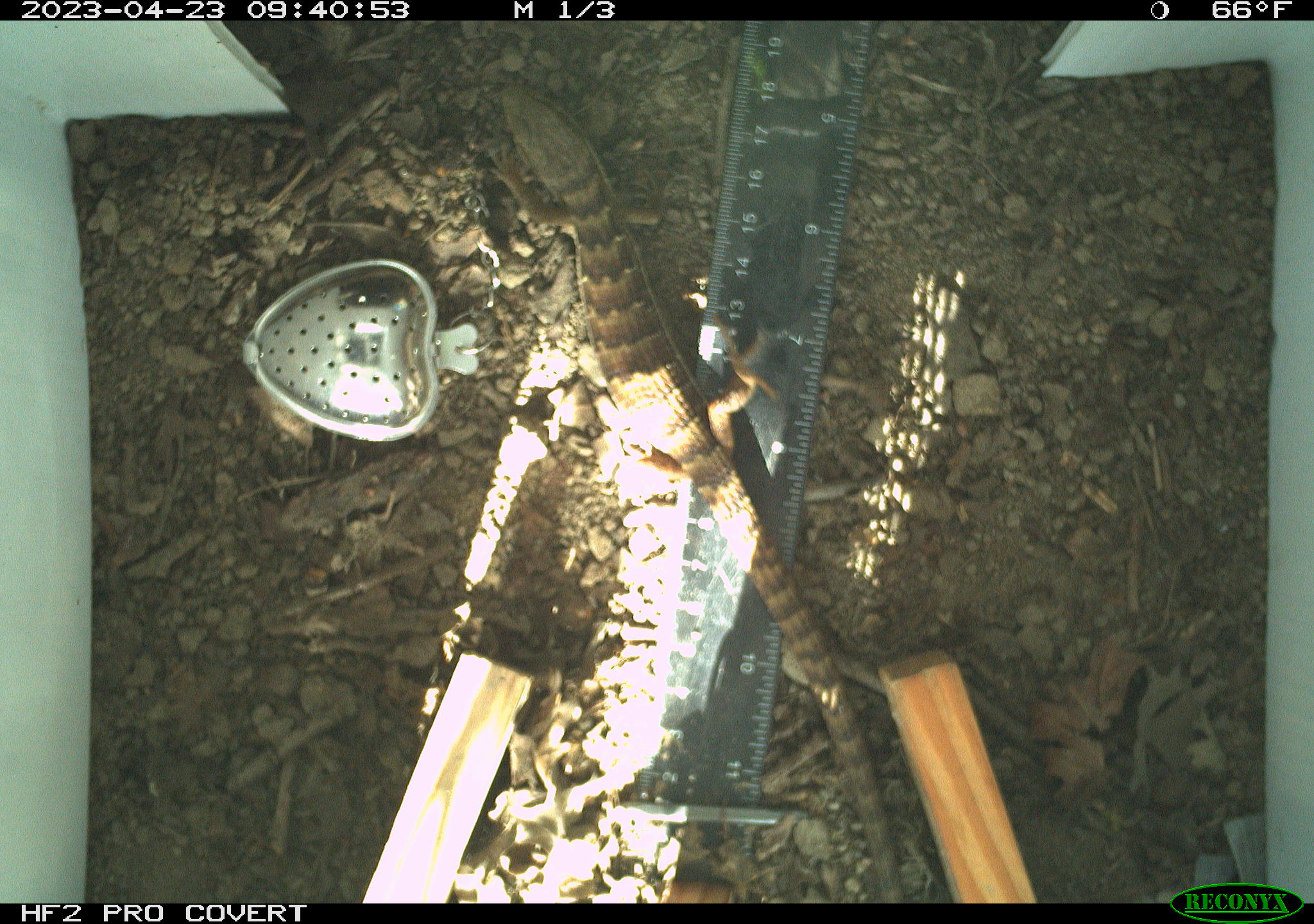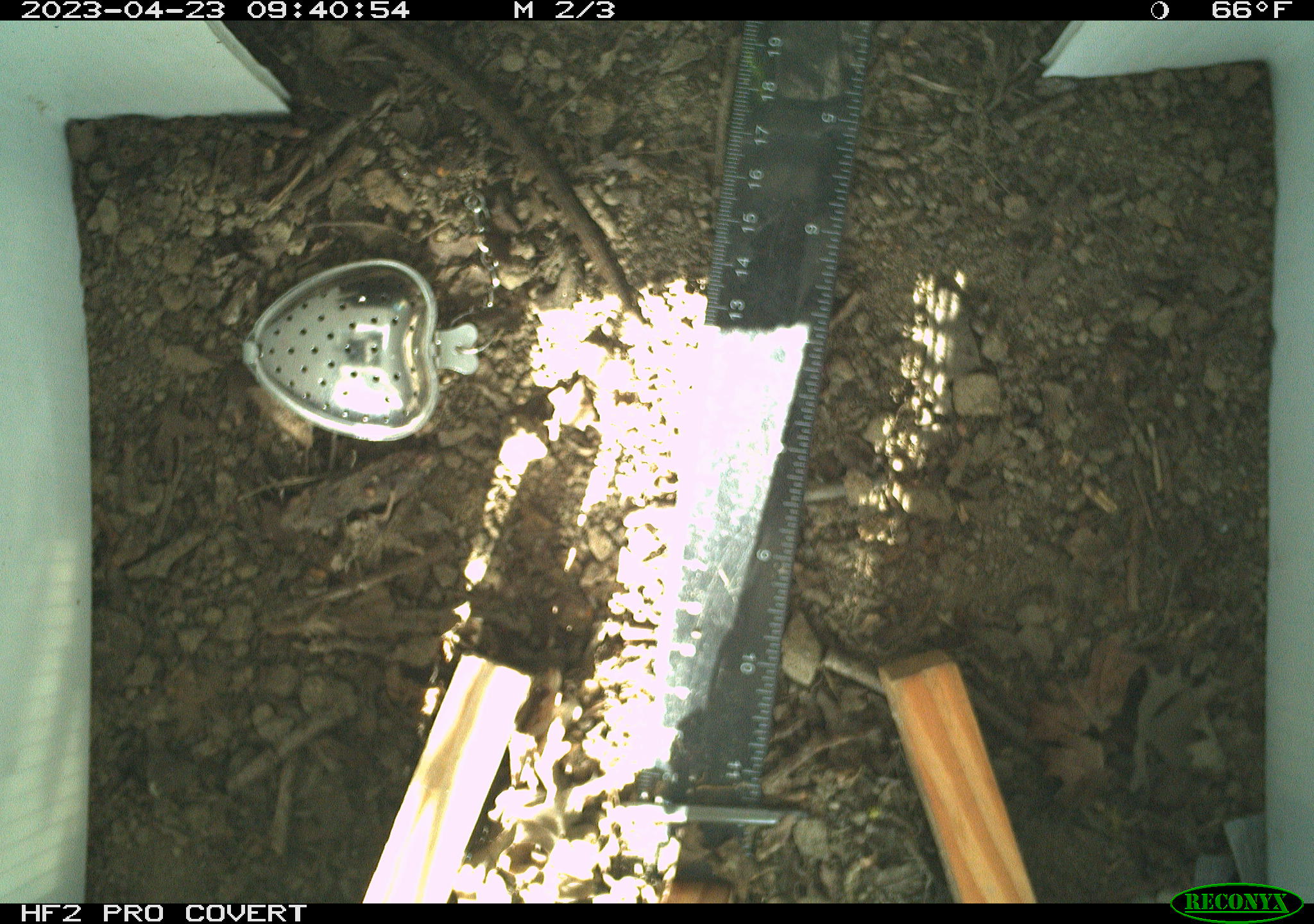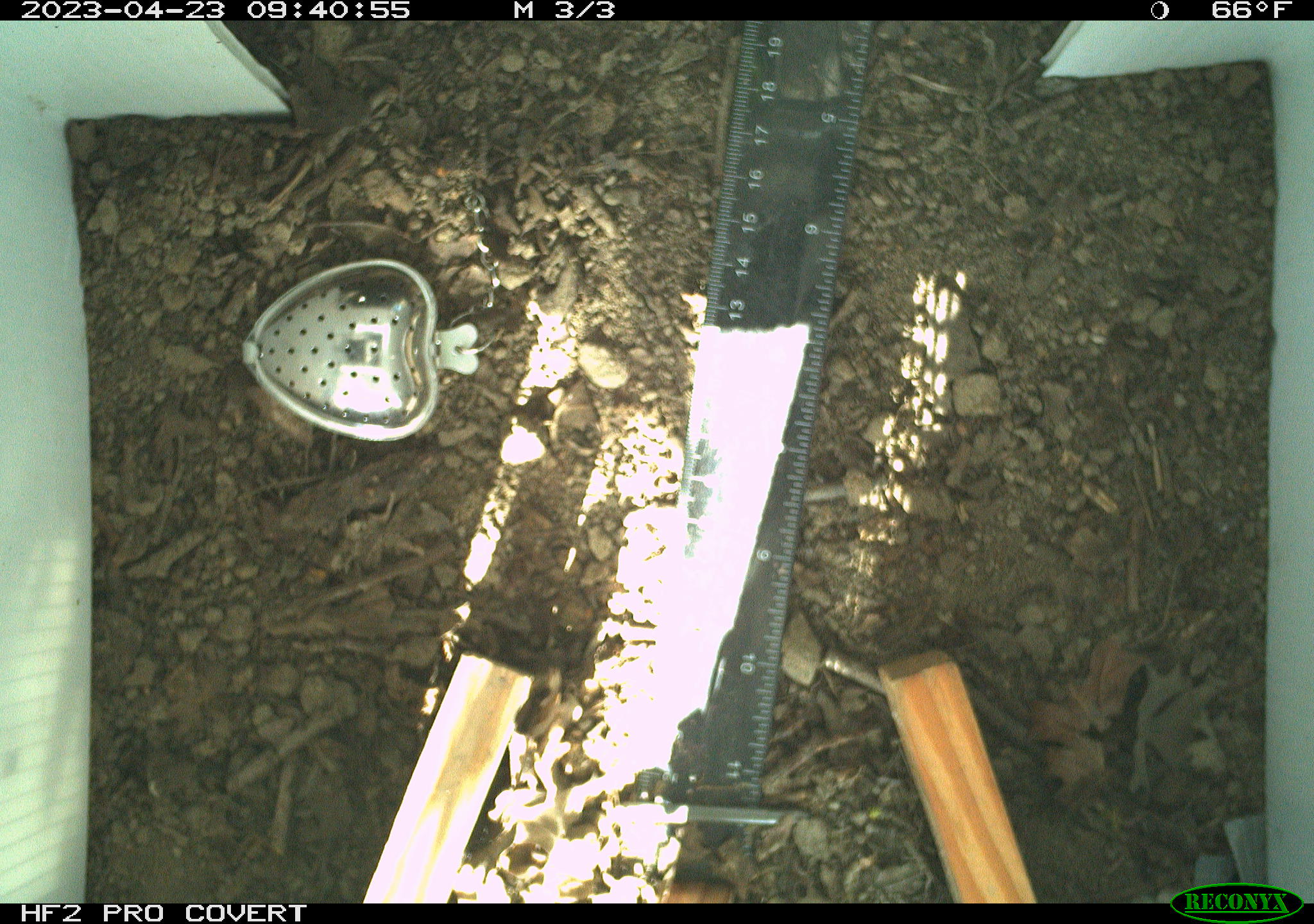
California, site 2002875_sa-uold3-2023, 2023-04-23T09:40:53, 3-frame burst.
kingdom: Animalia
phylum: Chordata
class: Reptilia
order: Squamata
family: Anguidae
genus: Elgaria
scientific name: Elgaria multicarinata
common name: southern alligator lizard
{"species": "southern alligator lizard (Elgaria multicarinata)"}